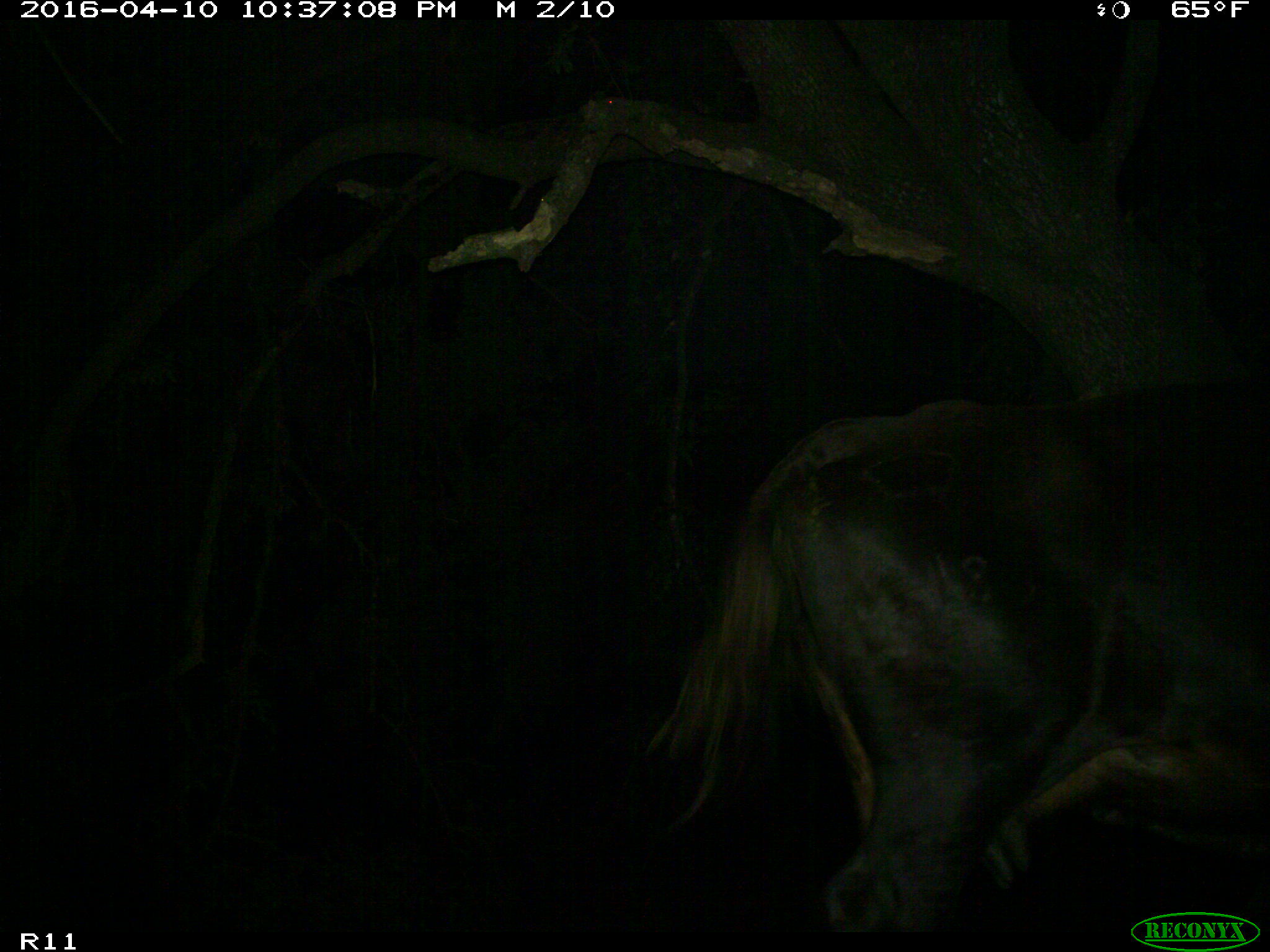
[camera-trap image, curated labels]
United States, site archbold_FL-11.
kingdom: Animalia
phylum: Chordata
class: Mammalia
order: Artiodactyla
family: Bovidae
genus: Bos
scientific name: Bos taurus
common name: domestic cow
Bos taurus (domestic cow).